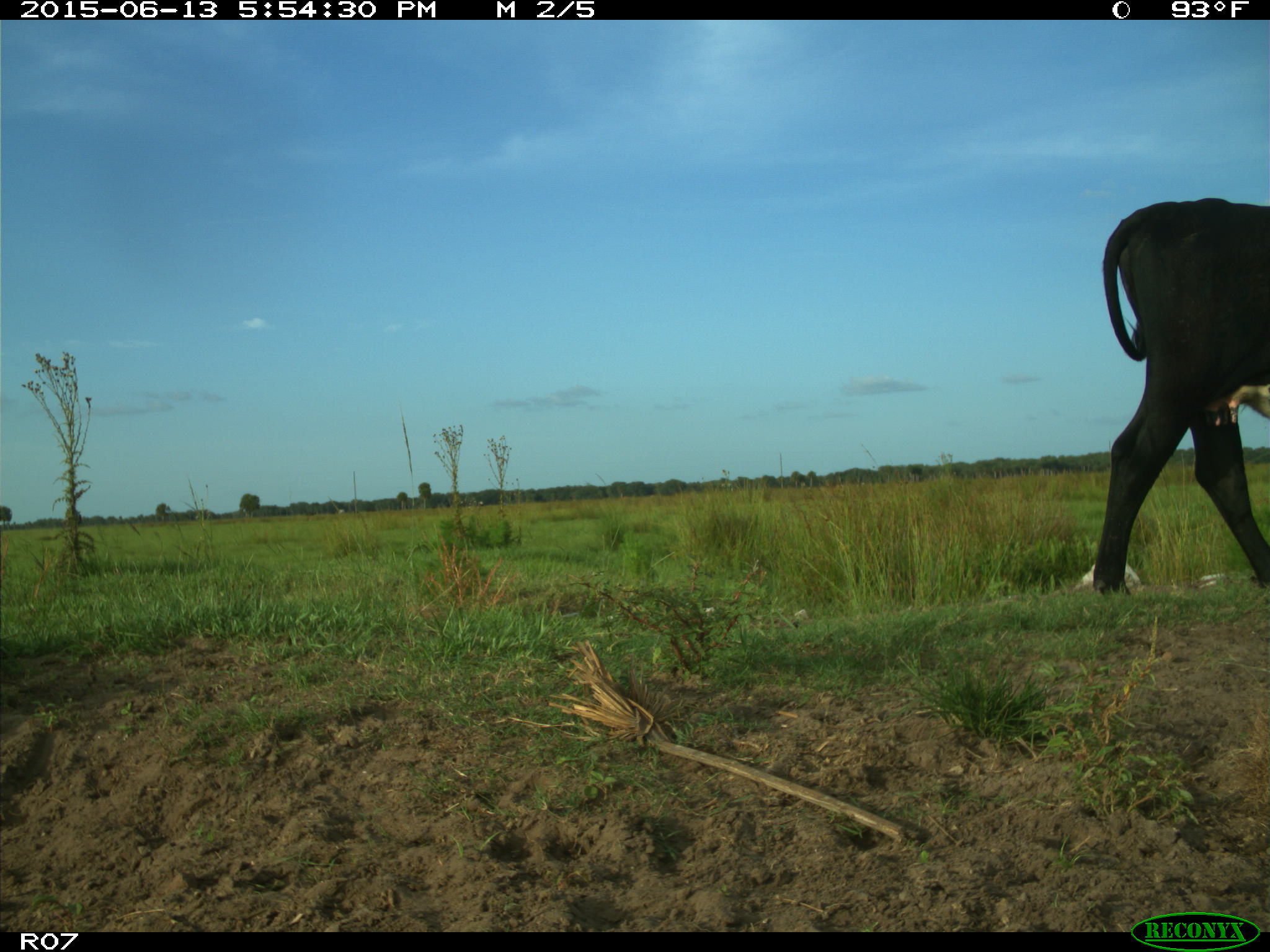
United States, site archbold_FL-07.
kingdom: Animalia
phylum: Chordata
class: Mammalia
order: Artiodactyla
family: Bovidae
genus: Bos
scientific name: Bos taurus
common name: domestic cow